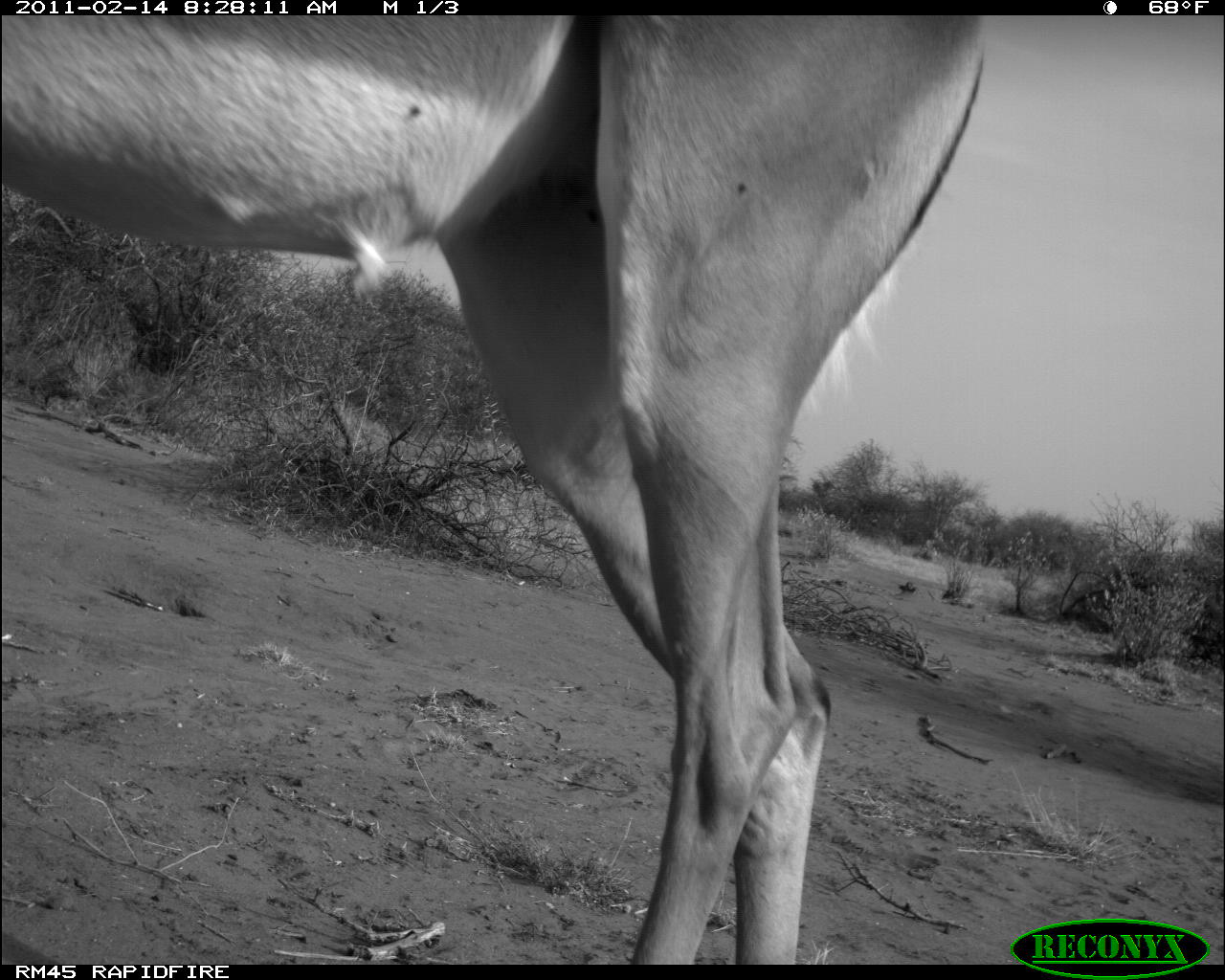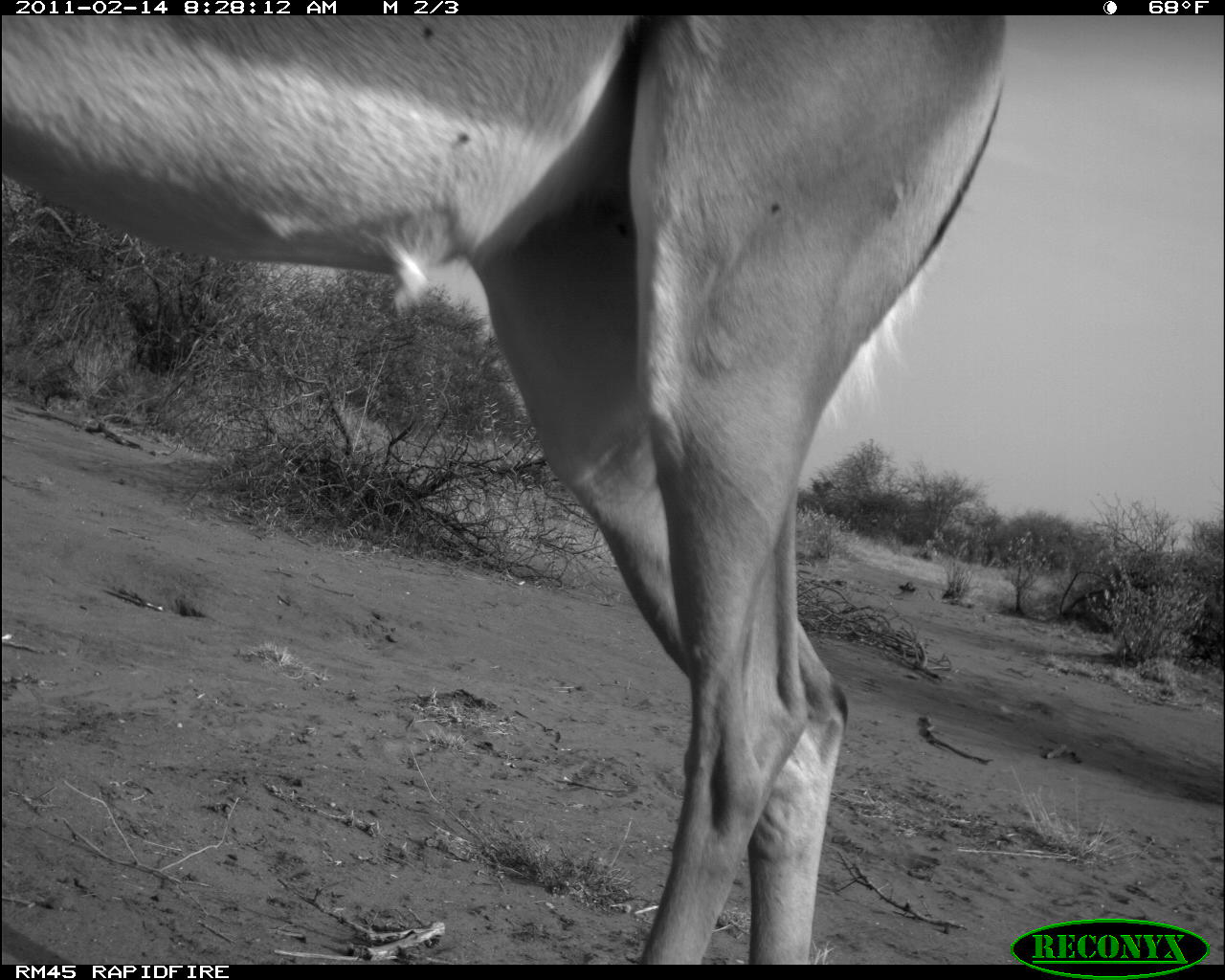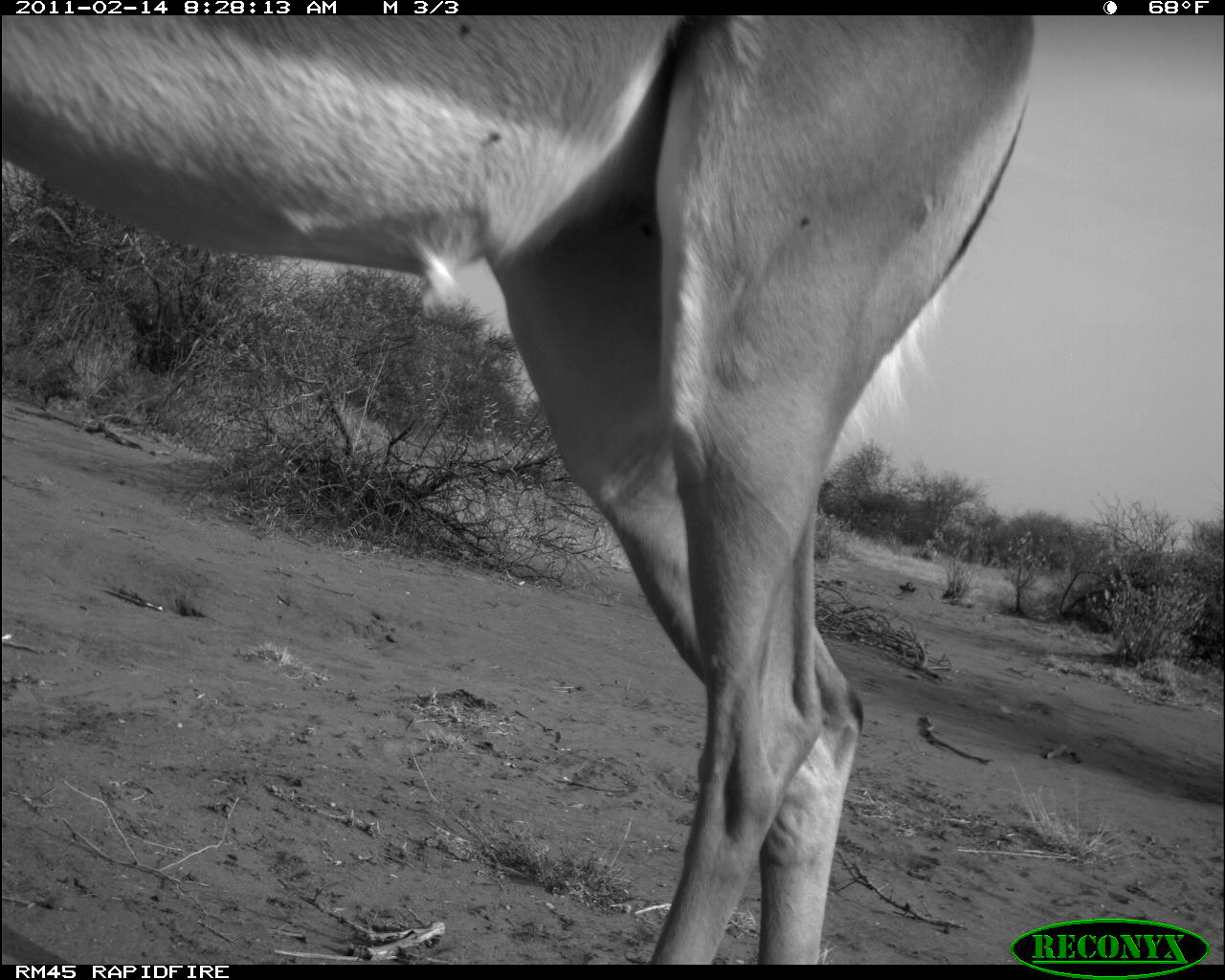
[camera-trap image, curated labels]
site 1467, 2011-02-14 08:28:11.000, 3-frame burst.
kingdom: Animalia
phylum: Chordata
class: Mammalia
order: Artiodactyla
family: Bovidae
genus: Aepyceros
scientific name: Aepyceros melampus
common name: impala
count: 1